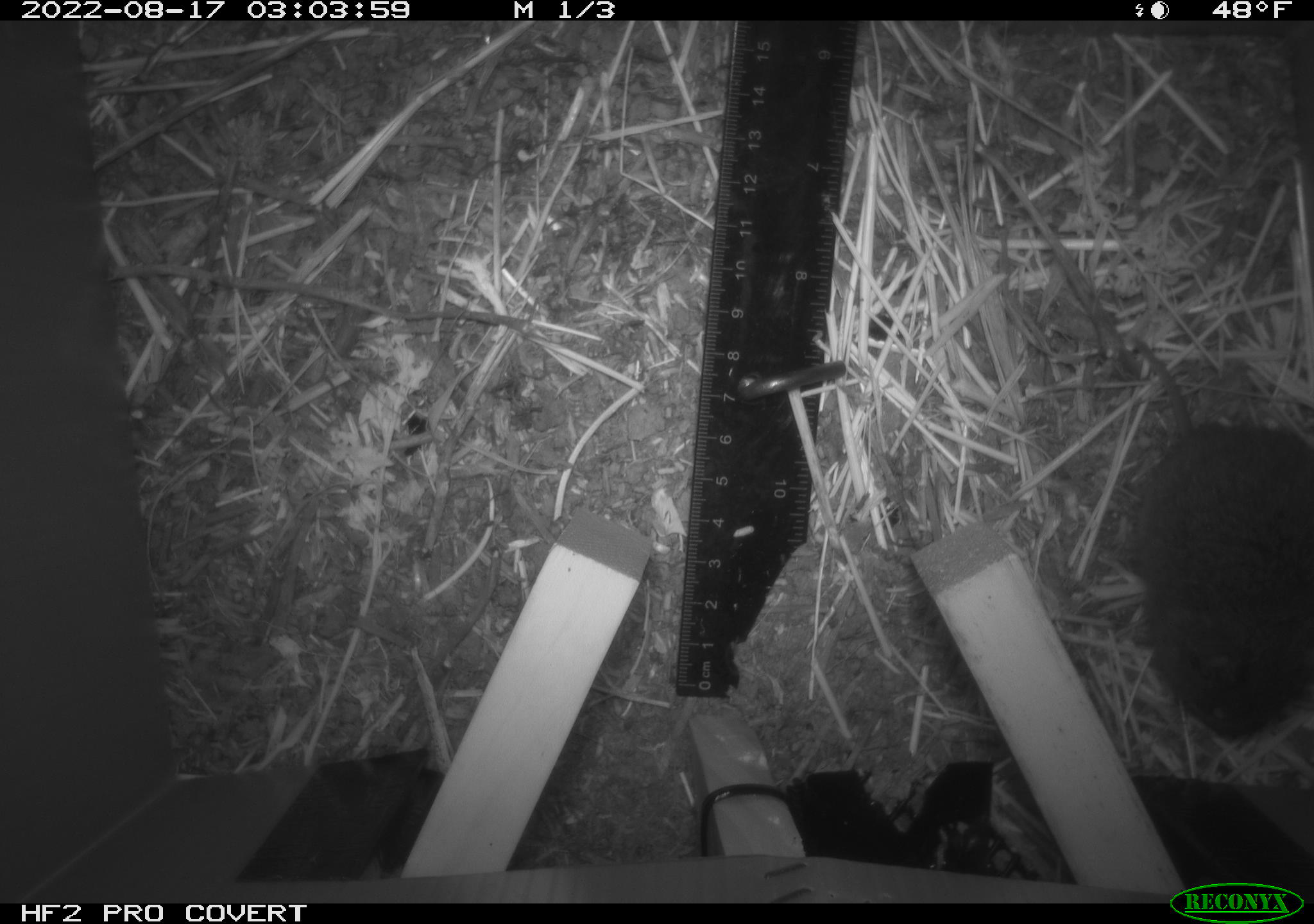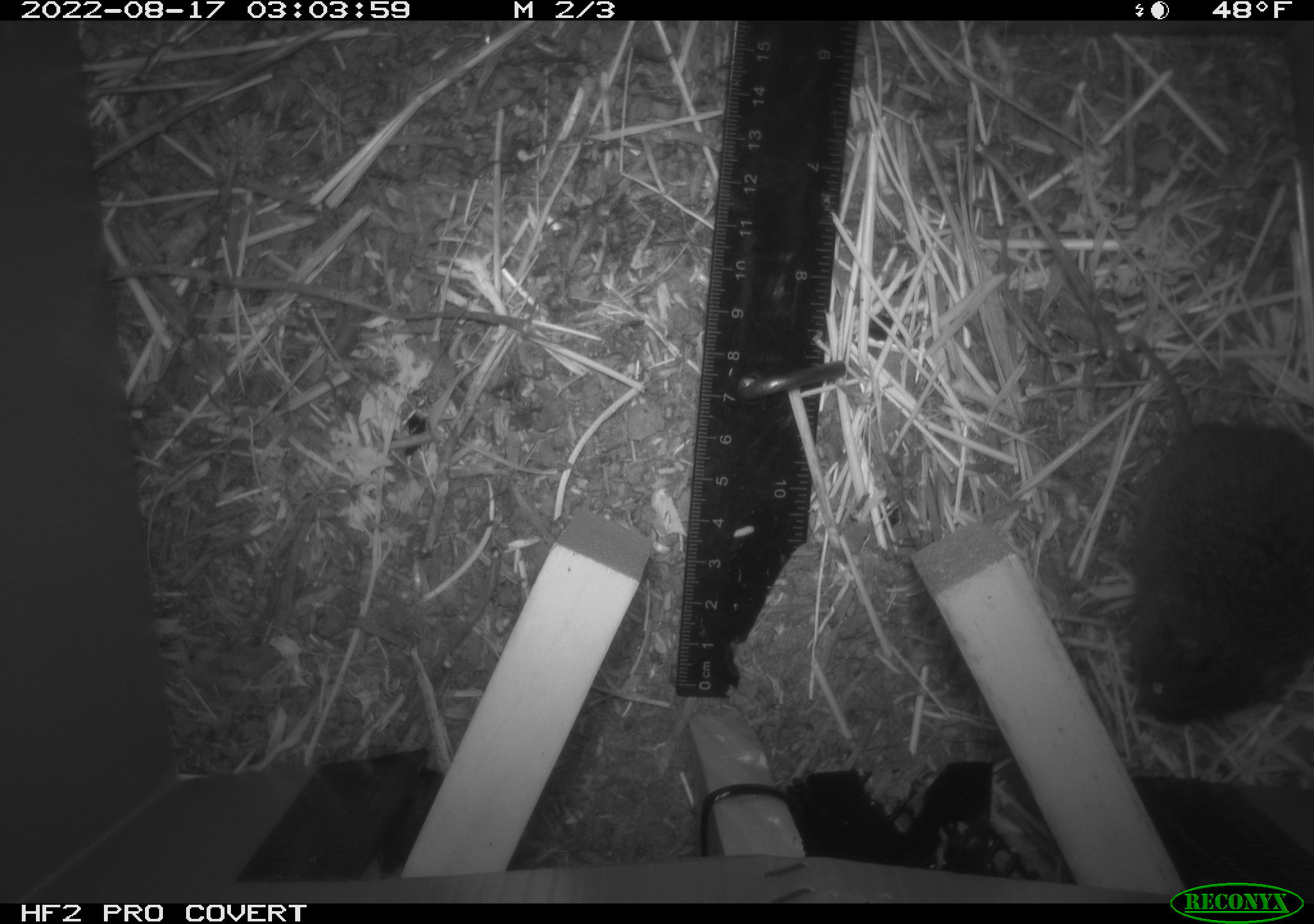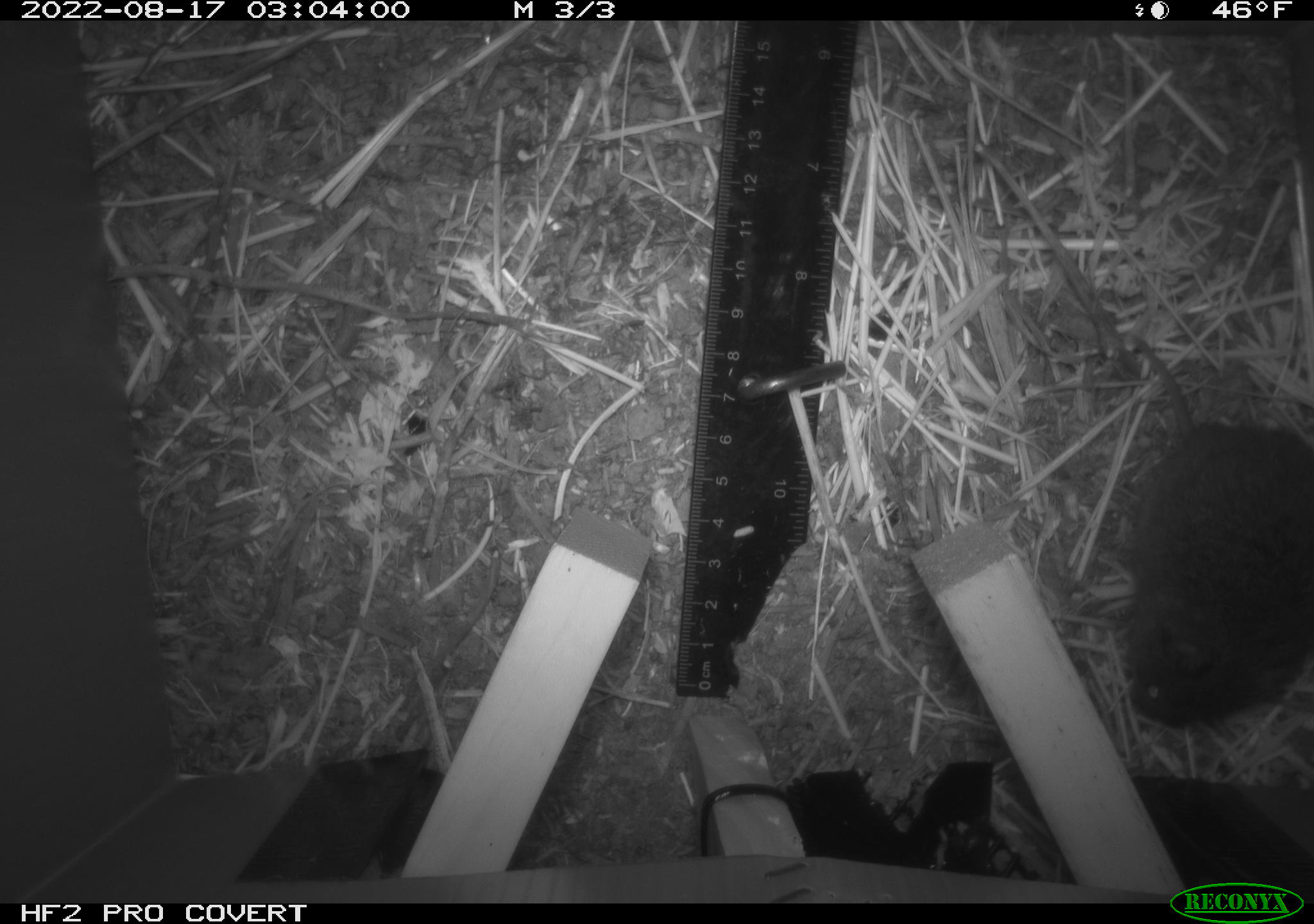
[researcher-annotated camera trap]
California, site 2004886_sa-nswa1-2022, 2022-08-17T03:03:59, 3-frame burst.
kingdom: Animalia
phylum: Chordata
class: Mammalia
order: Rodentia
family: Cricetidae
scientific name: Cricetidae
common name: hamsters, voles, lemmings, and allies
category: cricetidae family